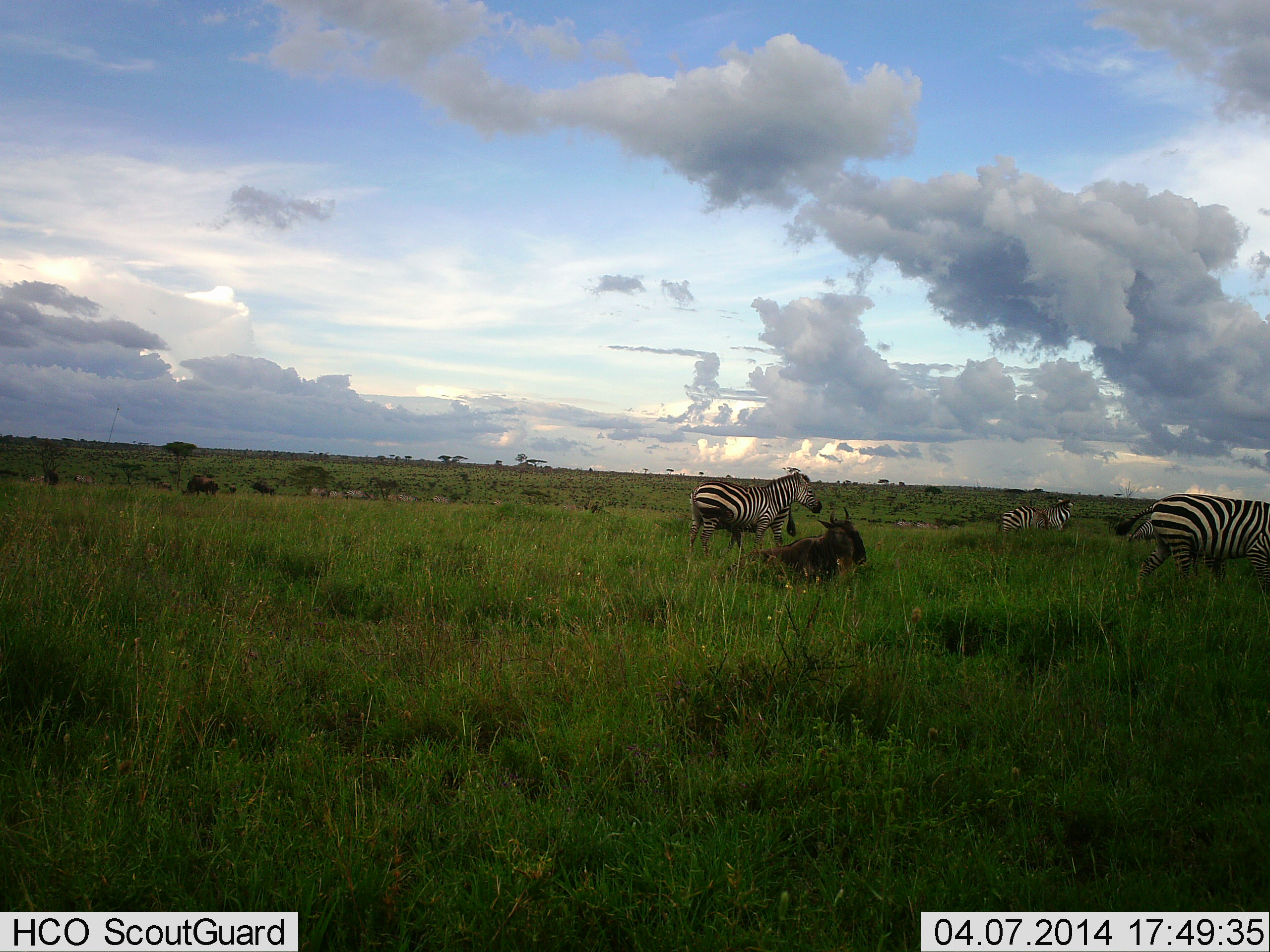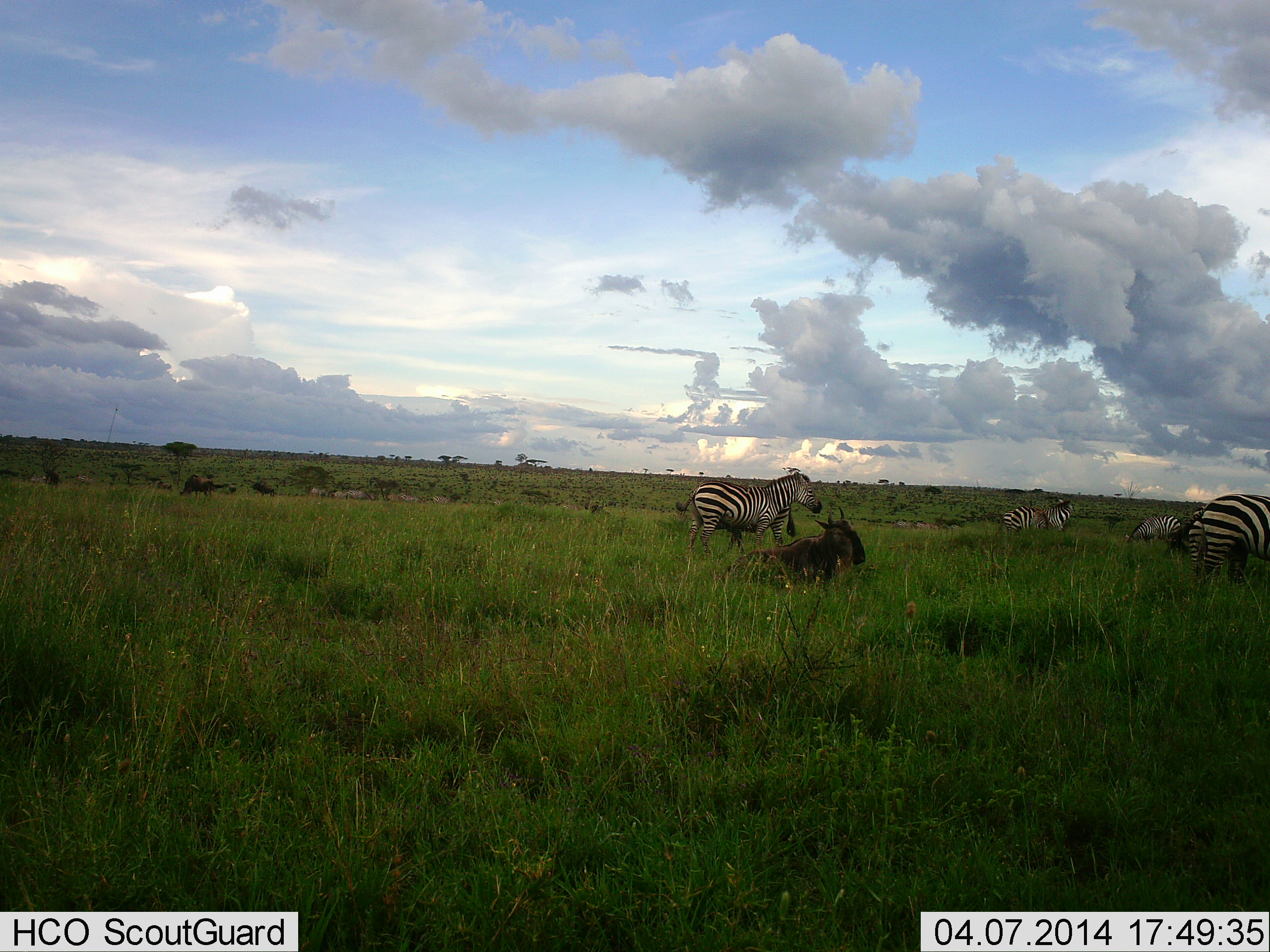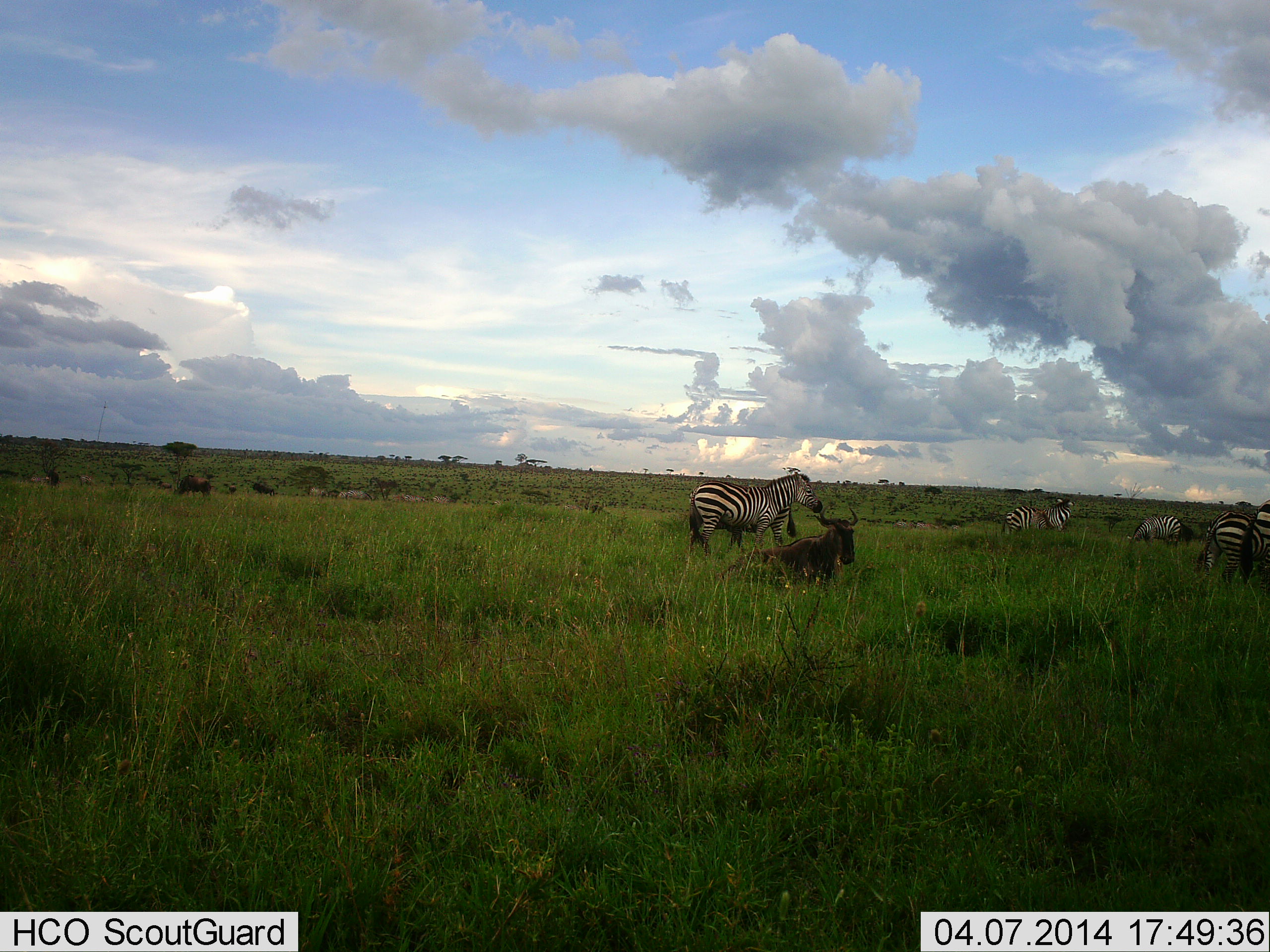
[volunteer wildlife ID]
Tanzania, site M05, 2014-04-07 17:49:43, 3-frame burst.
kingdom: Animalia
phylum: Chordata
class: Mammalia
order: Artiodactyla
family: Bovidae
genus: Connochaetes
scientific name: Connochaetes taurinus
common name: blue wildebeest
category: wildebeest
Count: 5.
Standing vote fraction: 30%.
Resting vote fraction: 100%.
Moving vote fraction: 0%.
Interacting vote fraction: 0%.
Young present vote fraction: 0%.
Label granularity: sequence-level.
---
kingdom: Animalia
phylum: Chordata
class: Mammalia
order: Perissodactyla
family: Equidae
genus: Equus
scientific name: Equus quagga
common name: plains zebra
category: zebra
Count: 4.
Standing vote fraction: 73%.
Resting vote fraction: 0%.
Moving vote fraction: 64%.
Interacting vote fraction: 0%.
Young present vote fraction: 0%.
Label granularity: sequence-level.